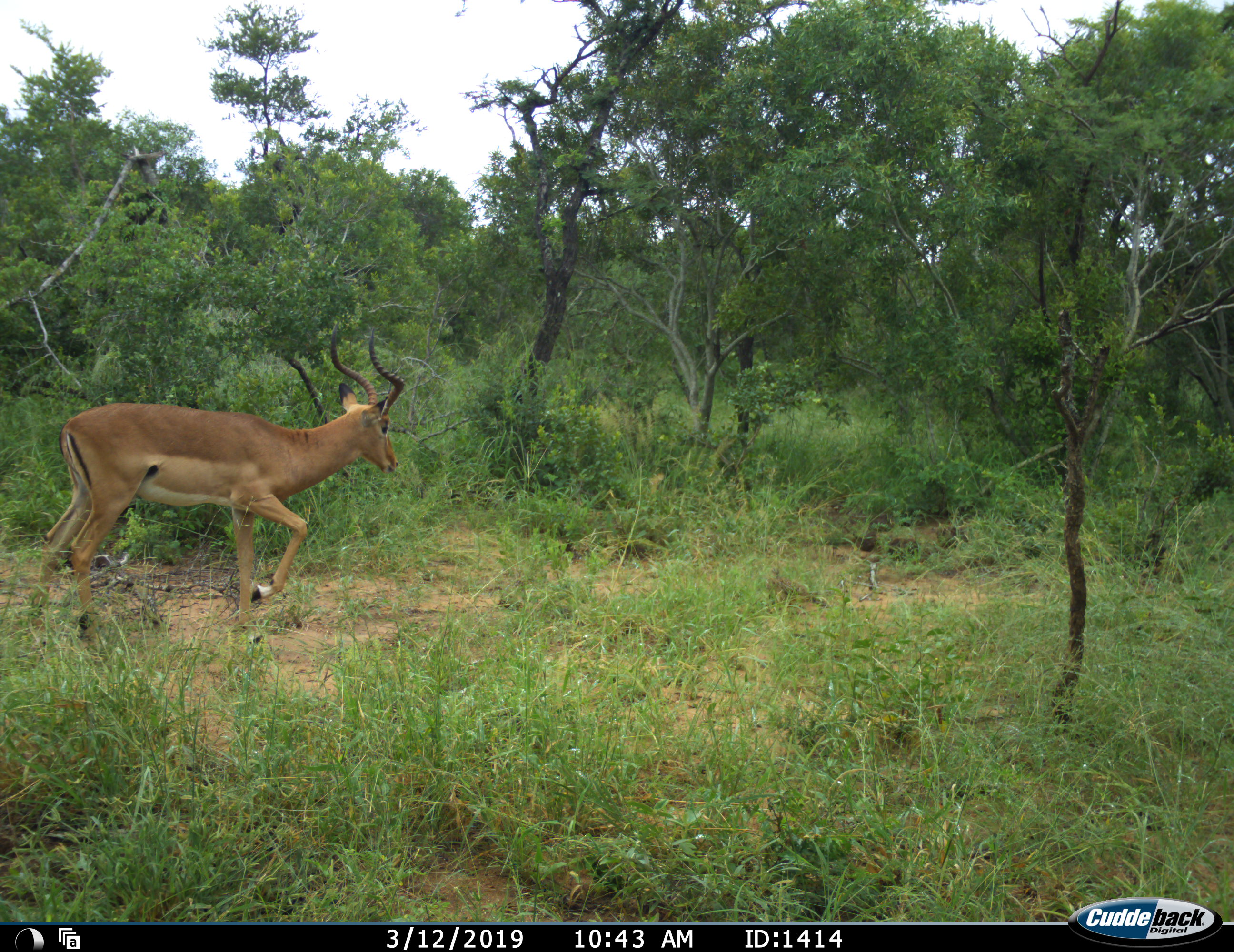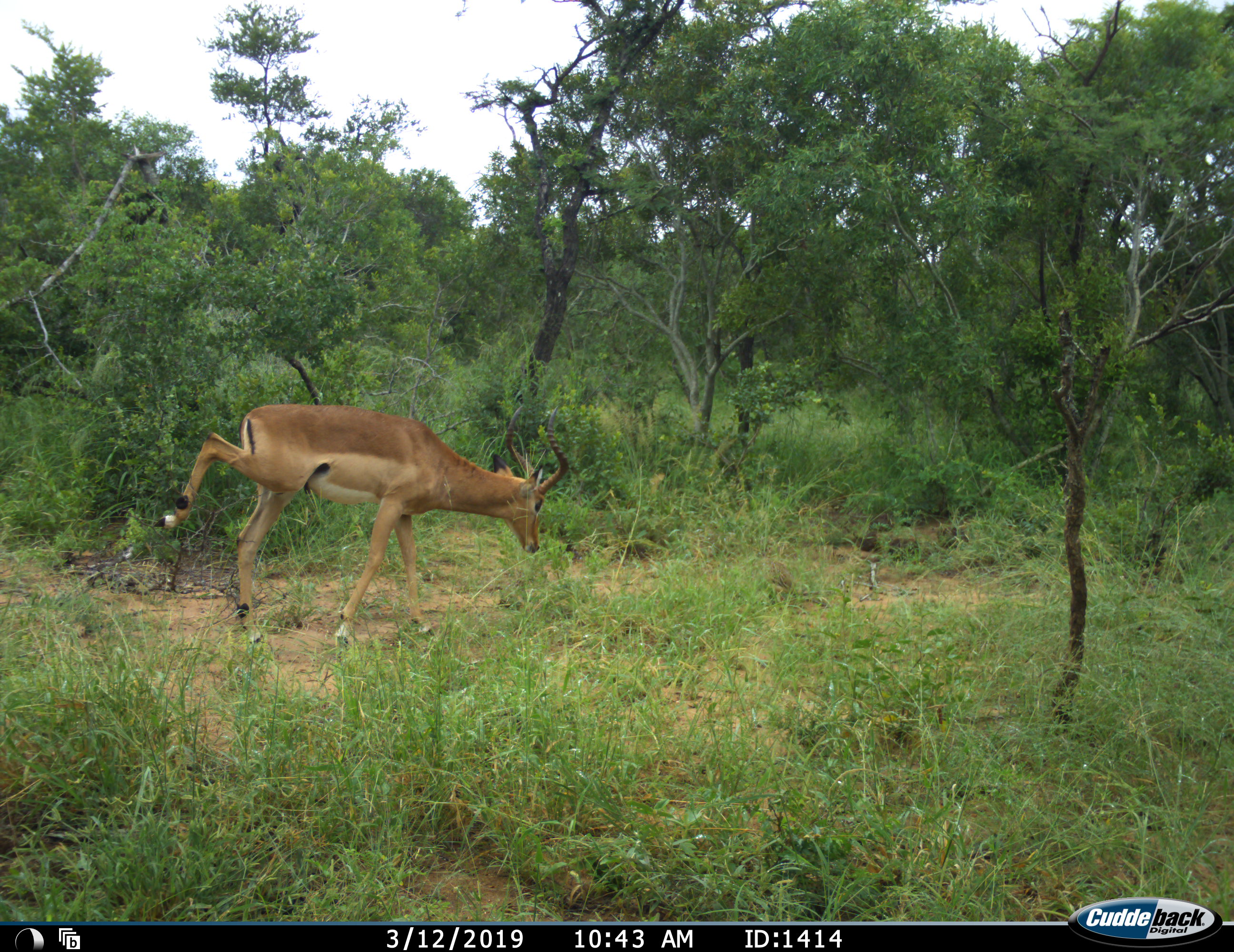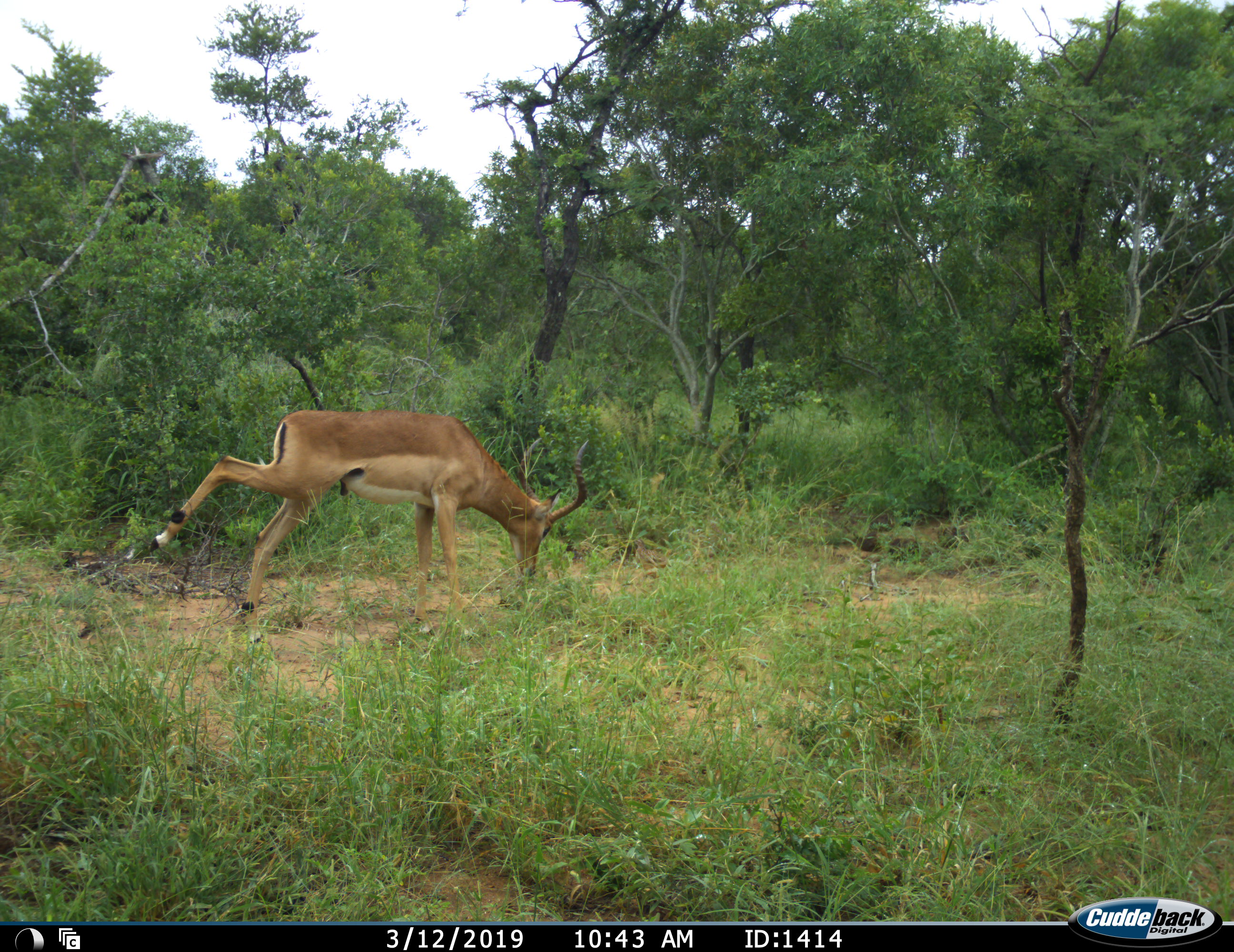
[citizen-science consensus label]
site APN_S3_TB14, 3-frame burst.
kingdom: Animalia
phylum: Chordata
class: Mammalia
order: Artiodactyla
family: Bovidae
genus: Aepyceros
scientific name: Aepyceros melampus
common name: impala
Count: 1.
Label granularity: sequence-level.